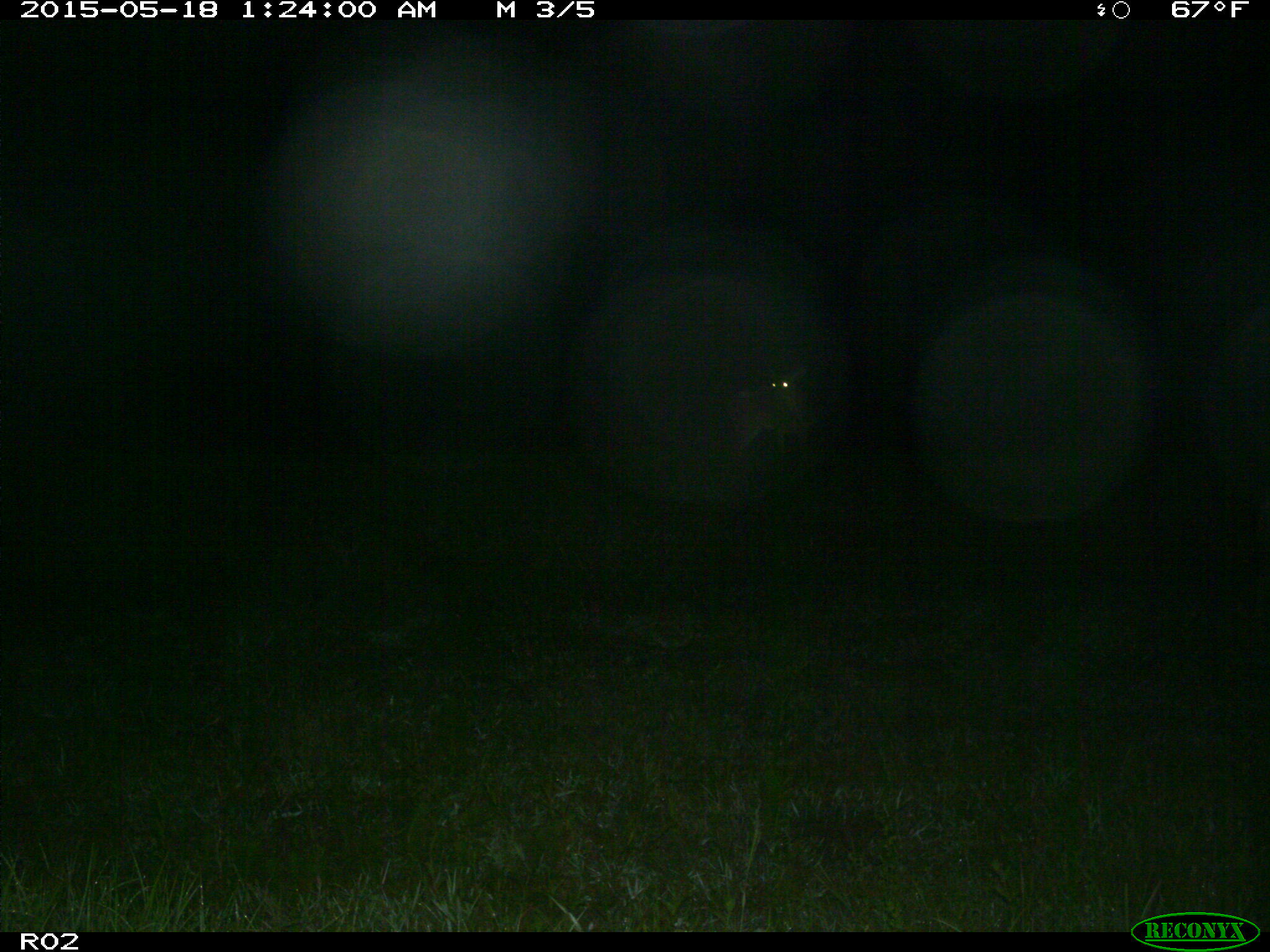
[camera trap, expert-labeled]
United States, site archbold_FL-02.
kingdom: Animalia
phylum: Chordata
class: Mammalia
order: Artiodactyla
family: Cervidae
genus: Odocoileus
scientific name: Odocoileus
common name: deer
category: unidentified deer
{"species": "unidentified deer (deer) (Odocoileus)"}